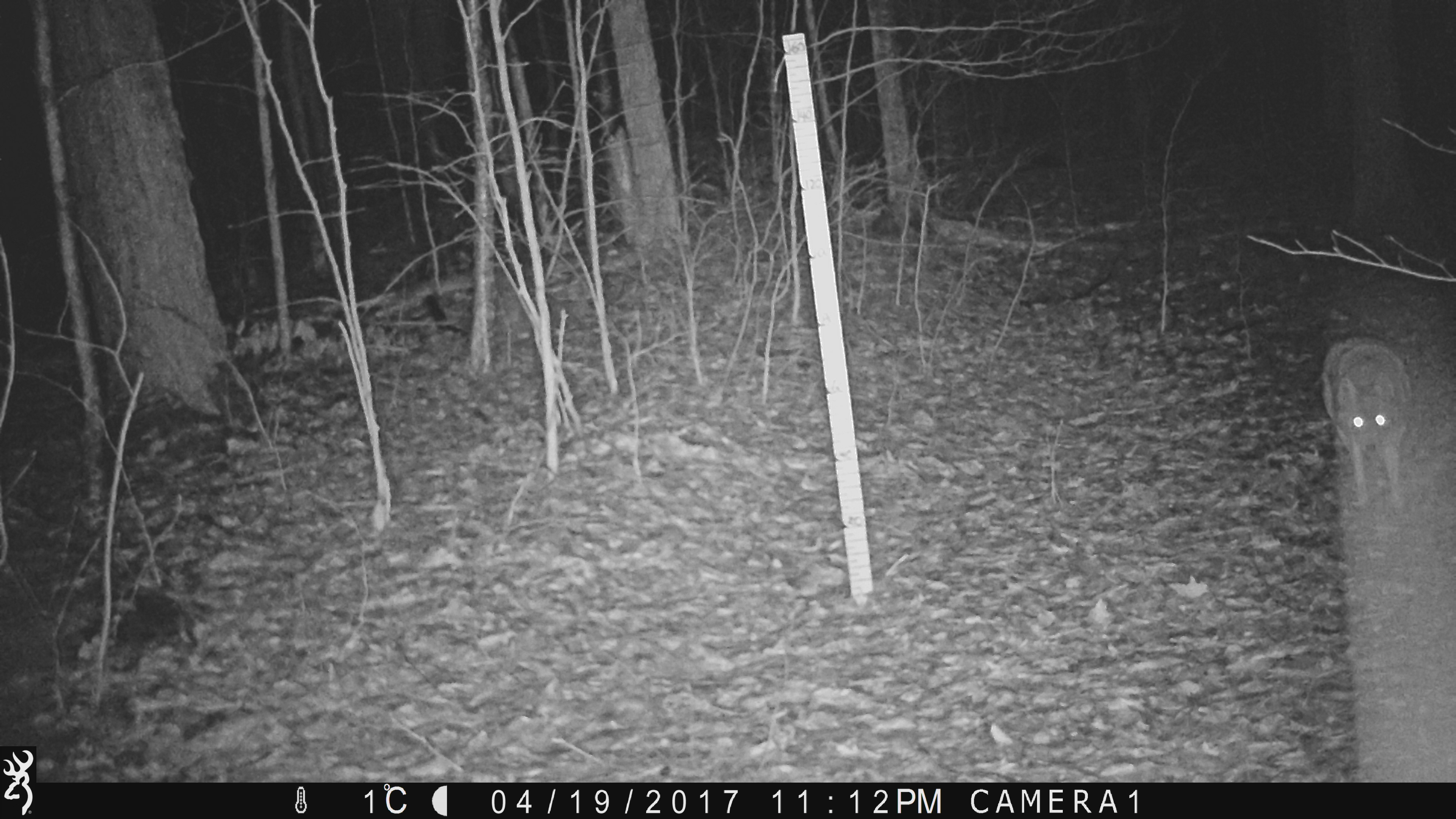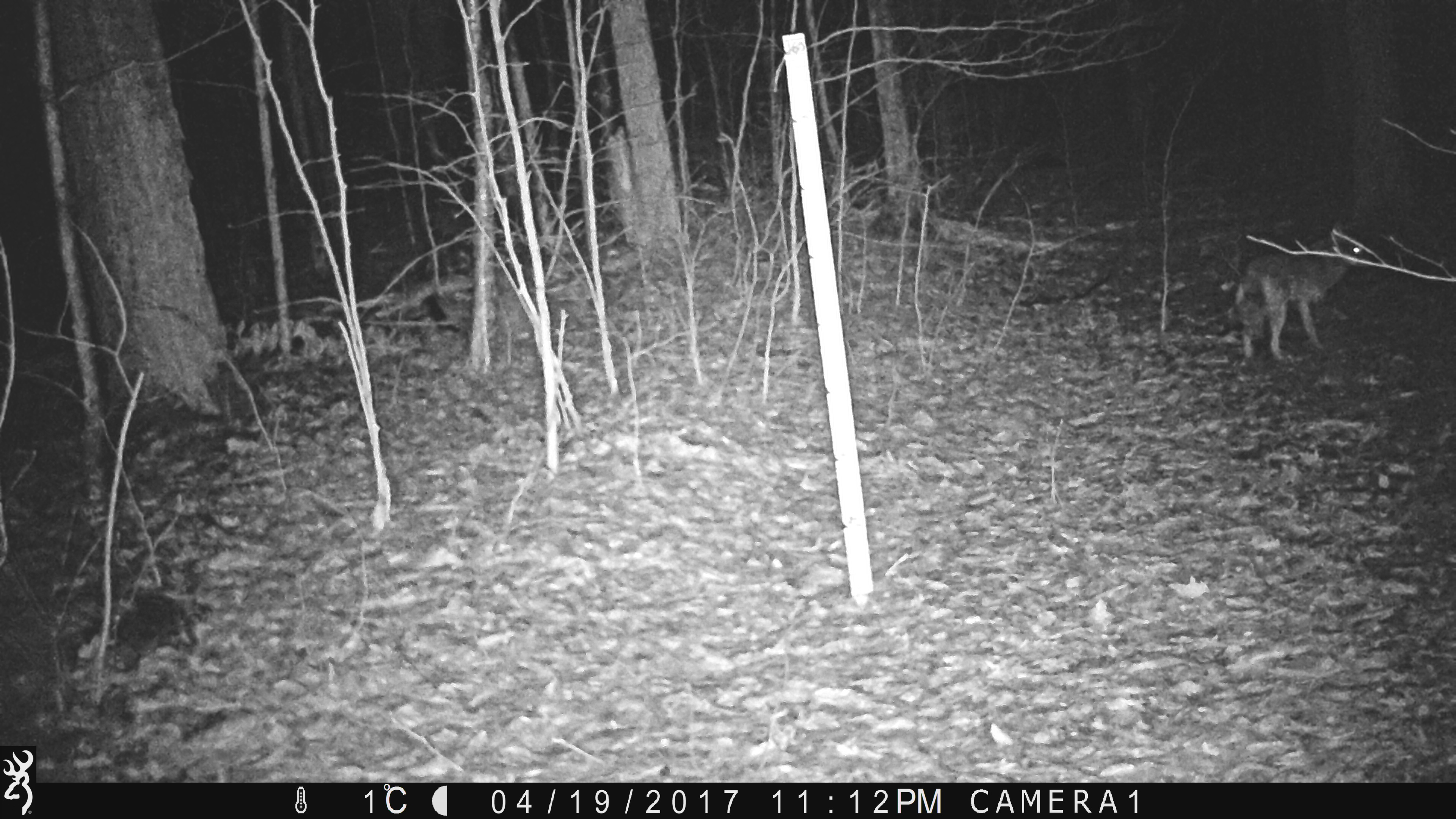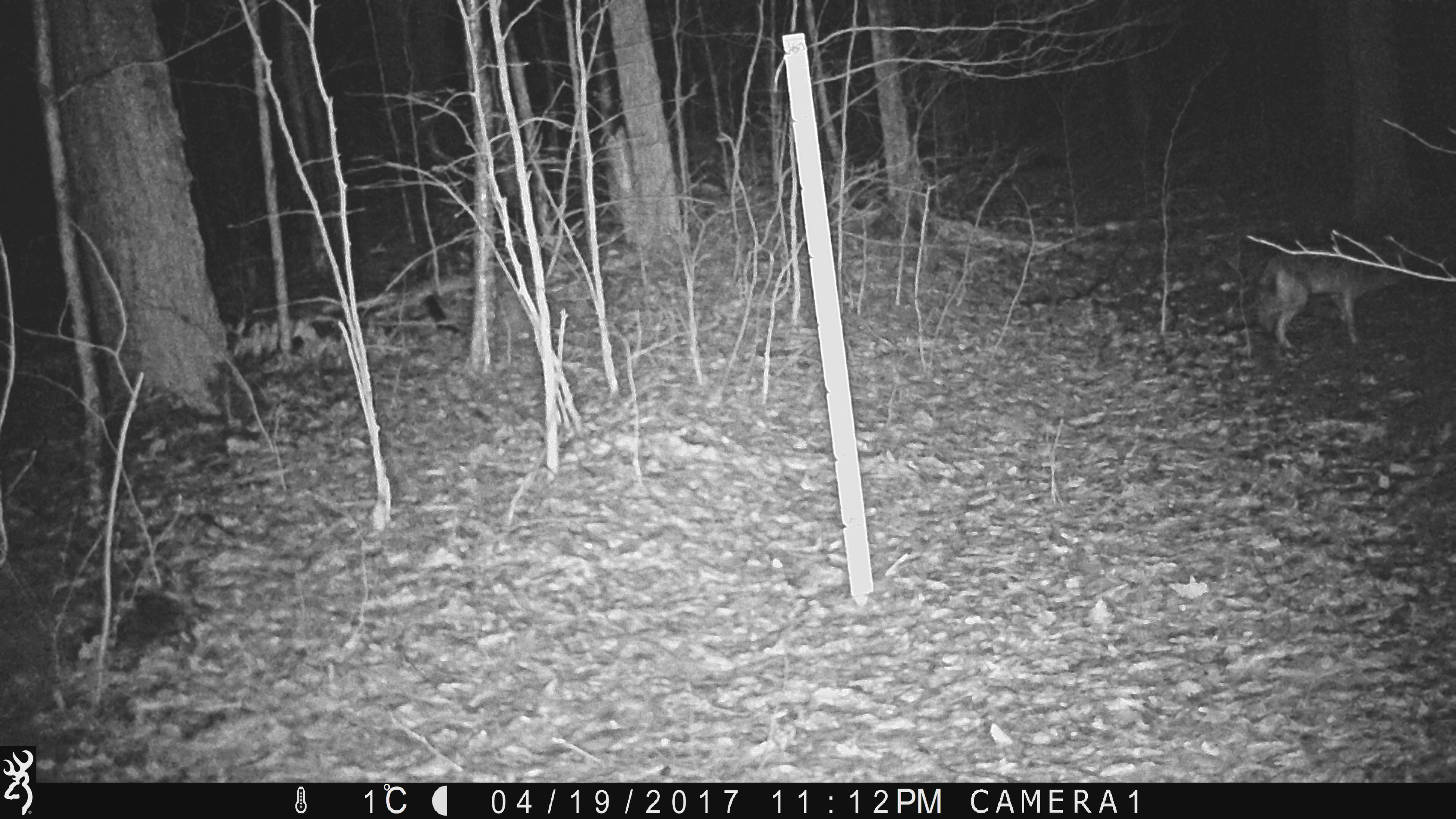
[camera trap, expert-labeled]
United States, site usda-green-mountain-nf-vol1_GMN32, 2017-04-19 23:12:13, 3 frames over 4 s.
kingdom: Animalia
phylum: Chordata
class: Mammalia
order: Carnivora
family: Canidae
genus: Canis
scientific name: Canis latrans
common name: coyote